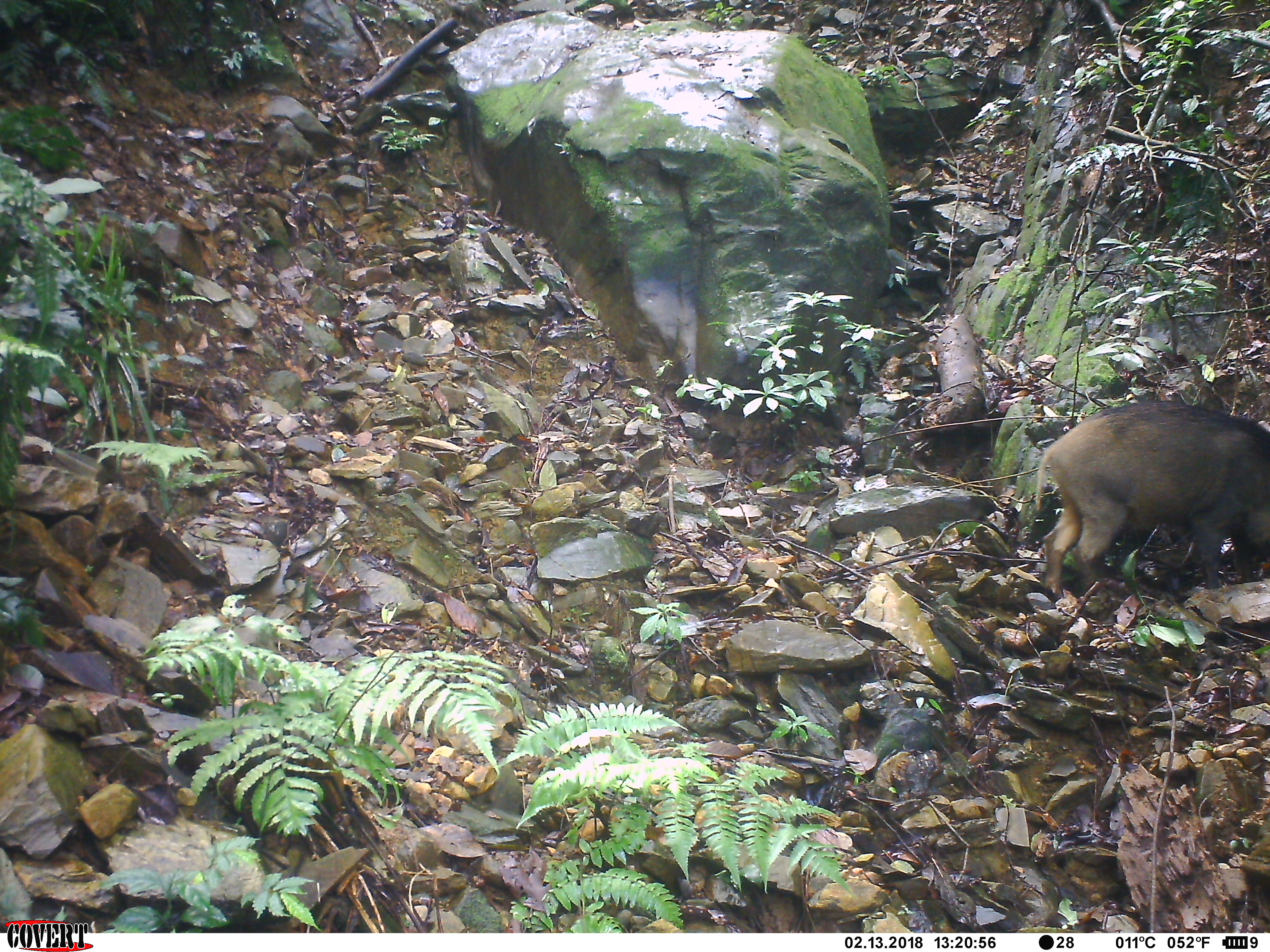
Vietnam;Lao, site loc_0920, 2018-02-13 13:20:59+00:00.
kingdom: Animalia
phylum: Chordata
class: Mammalia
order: Artiodactyla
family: Suidae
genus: Sus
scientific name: Sus scrofa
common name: eurasian wild pig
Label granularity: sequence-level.